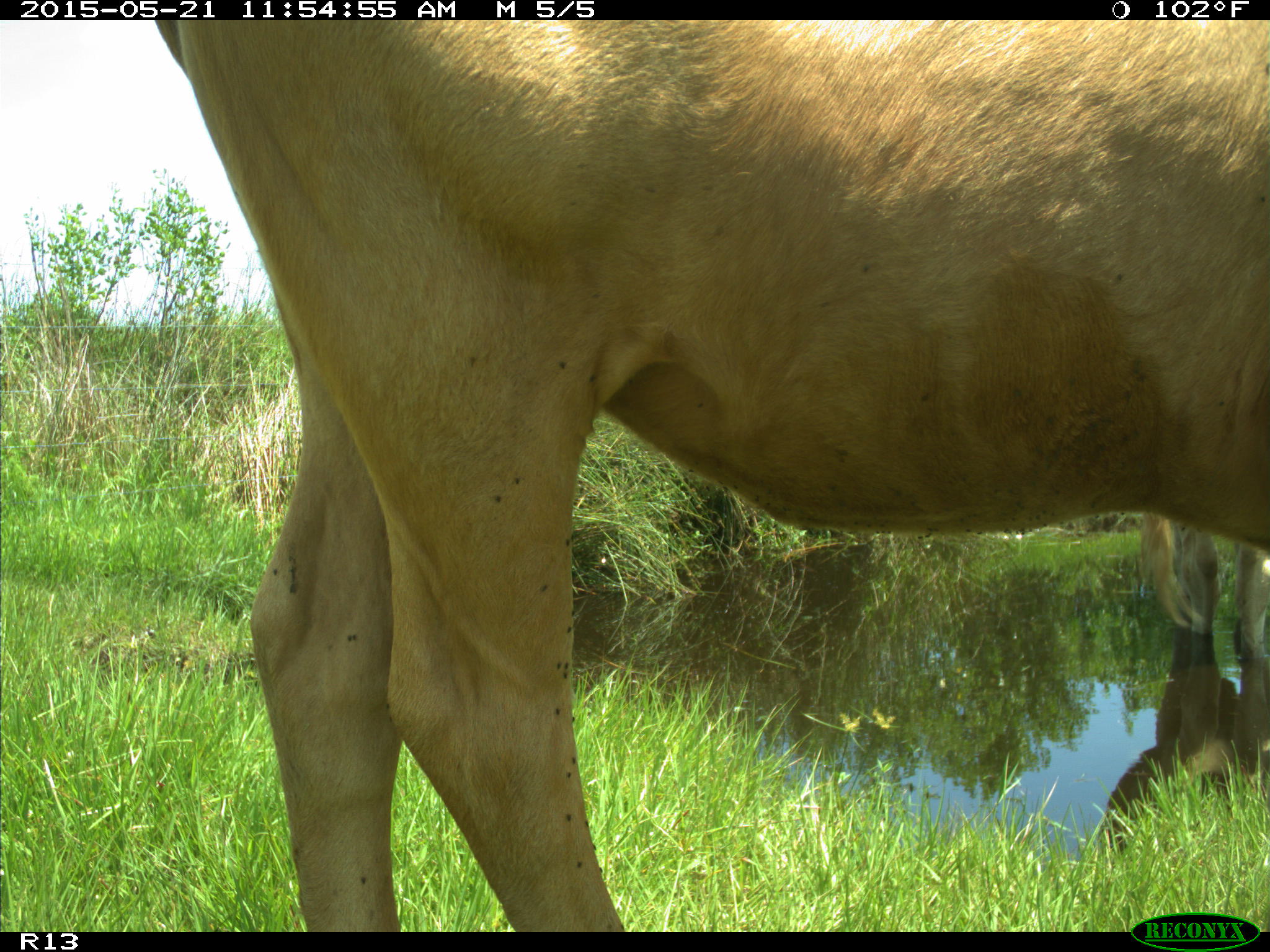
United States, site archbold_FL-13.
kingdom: Animalia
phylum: Chordata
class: Mammalia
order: Artiodactyla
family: Bovidae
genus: Bos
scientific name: Bos taurus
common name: domestic cow